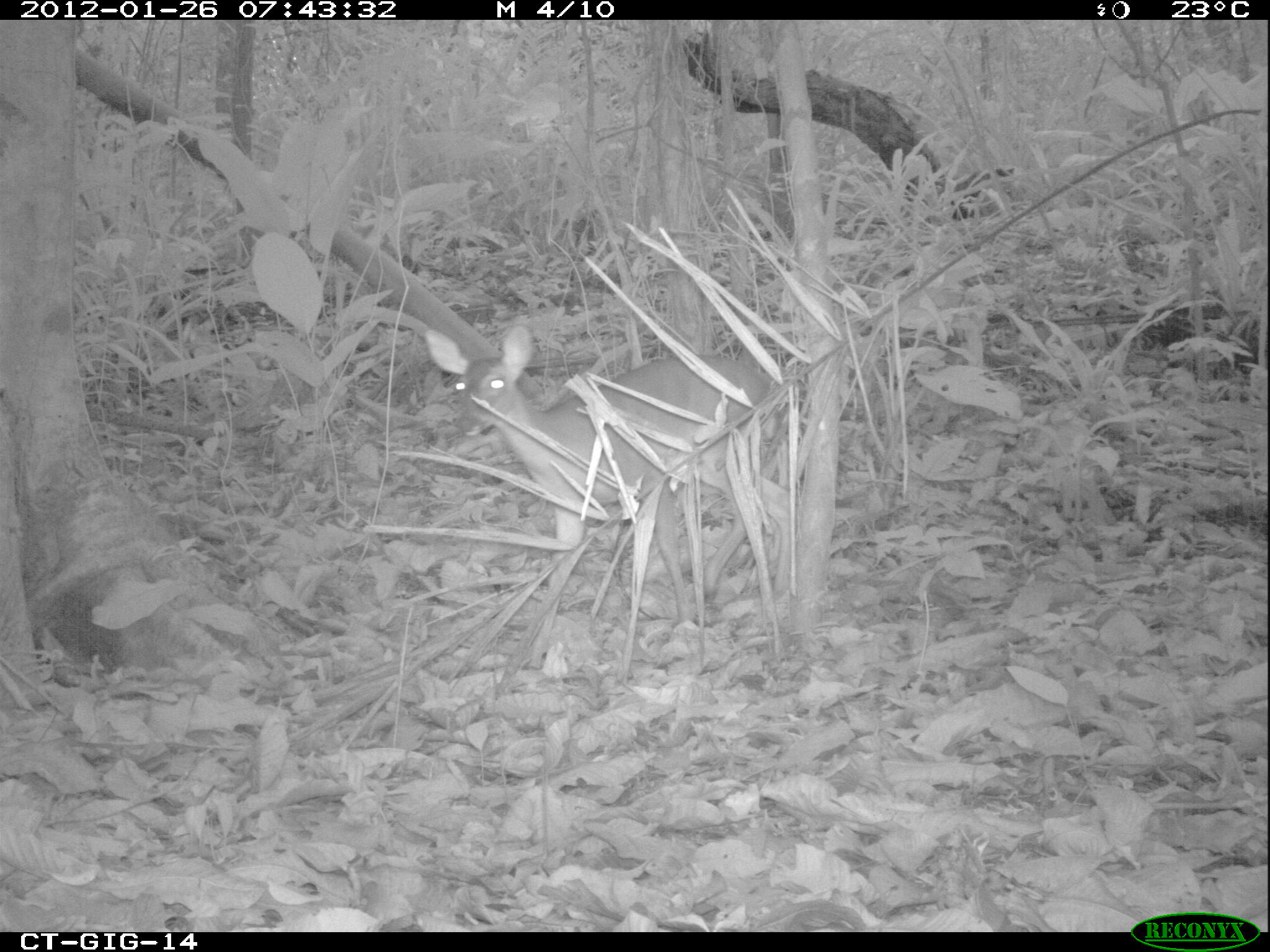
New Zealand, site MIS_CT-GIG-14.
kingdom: Animalia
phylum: Chordata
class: Mammalia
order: Artiodactyla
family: Cervidae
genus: Odocoileus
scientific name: Odocoileus virginianus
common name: white-tailed deer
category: white tailed deer